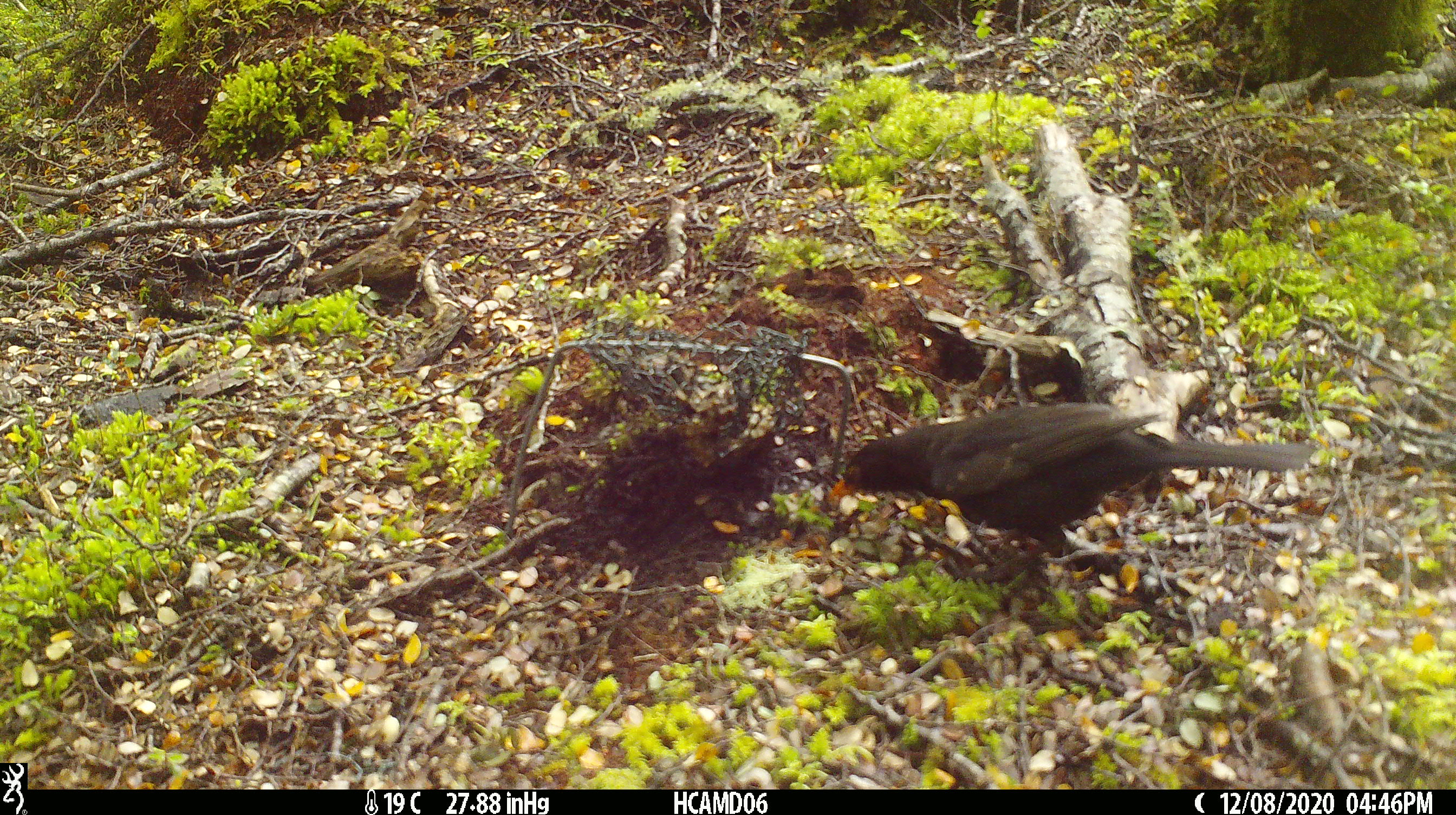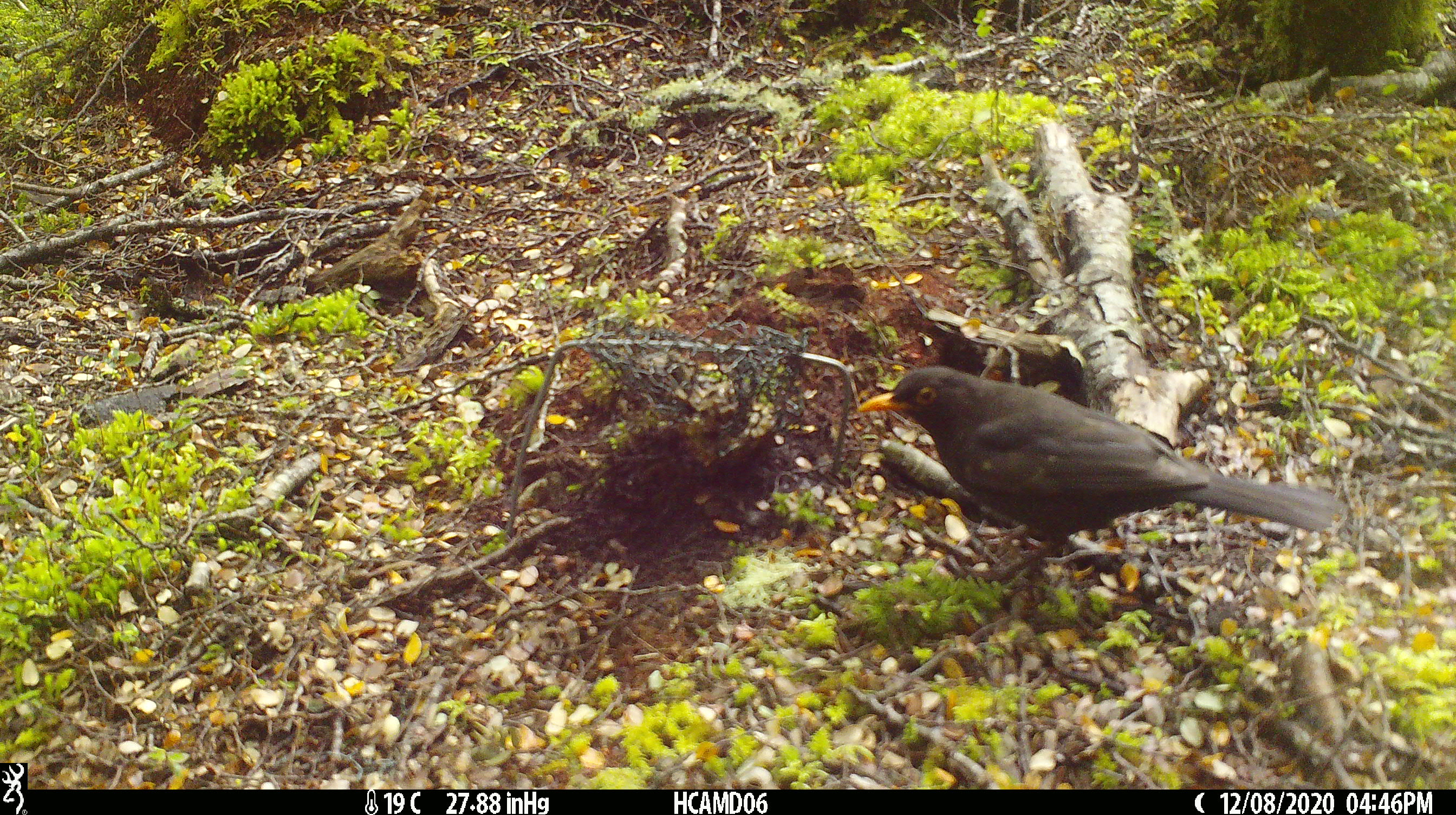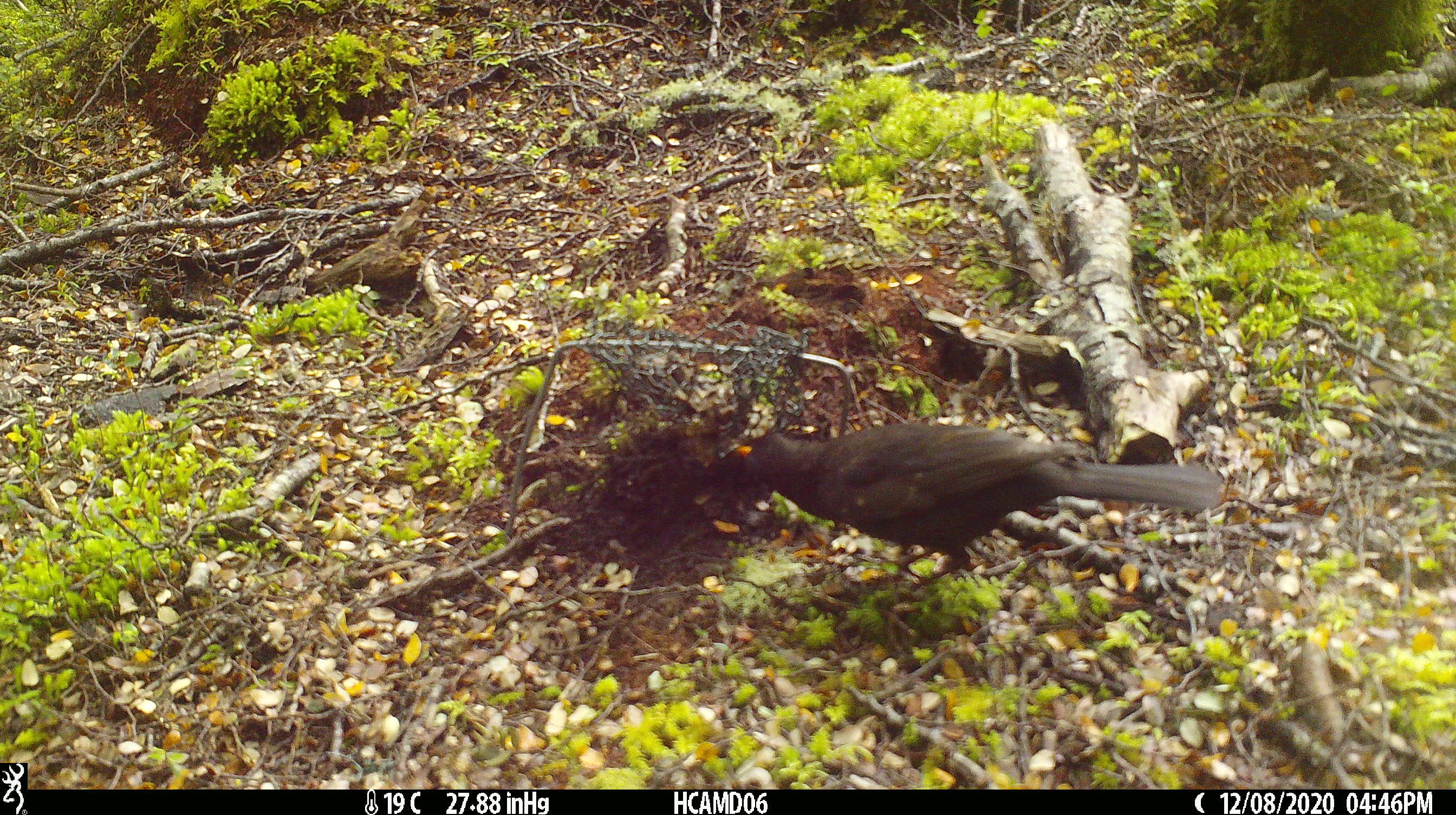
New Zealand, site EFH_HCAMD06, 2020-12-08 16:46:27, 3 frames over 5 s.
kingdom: Animalia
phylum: Chordata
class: Aves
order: Passeriformes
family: Turdidae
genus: Turdus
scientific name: Turdus merula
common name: eurasian blackbird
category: blackbird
Blackbird (eurasian blackbird) (Turdus merula).